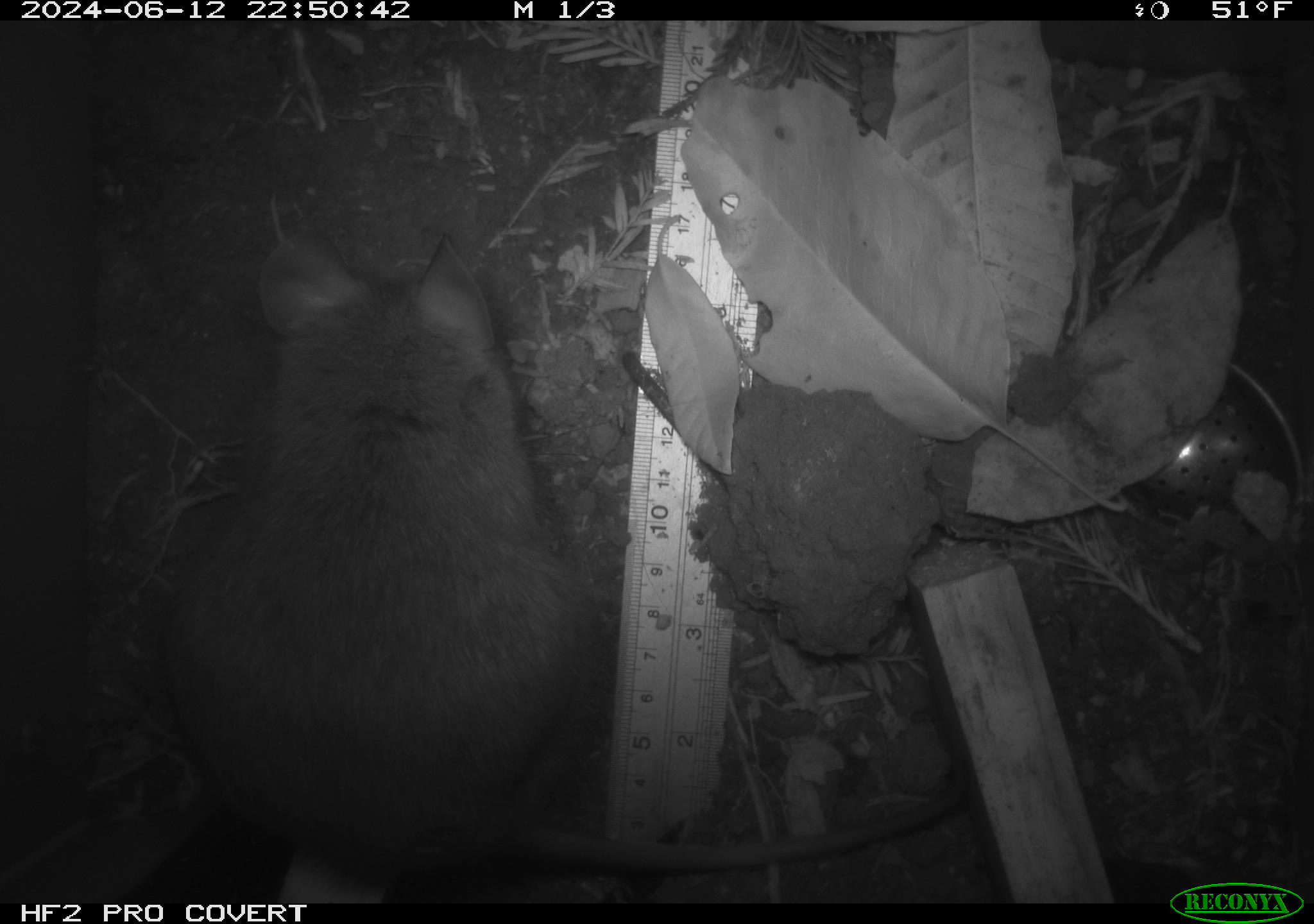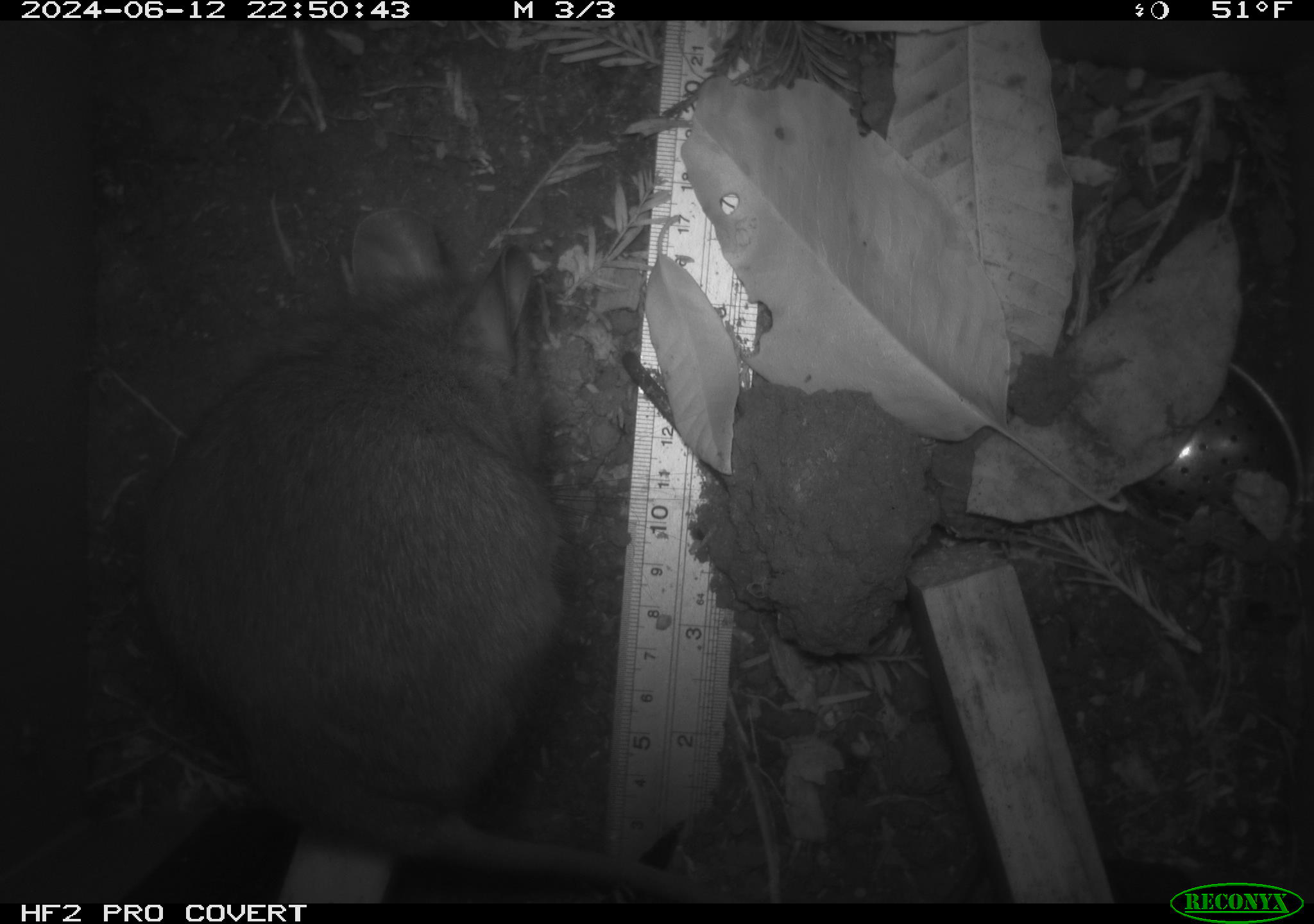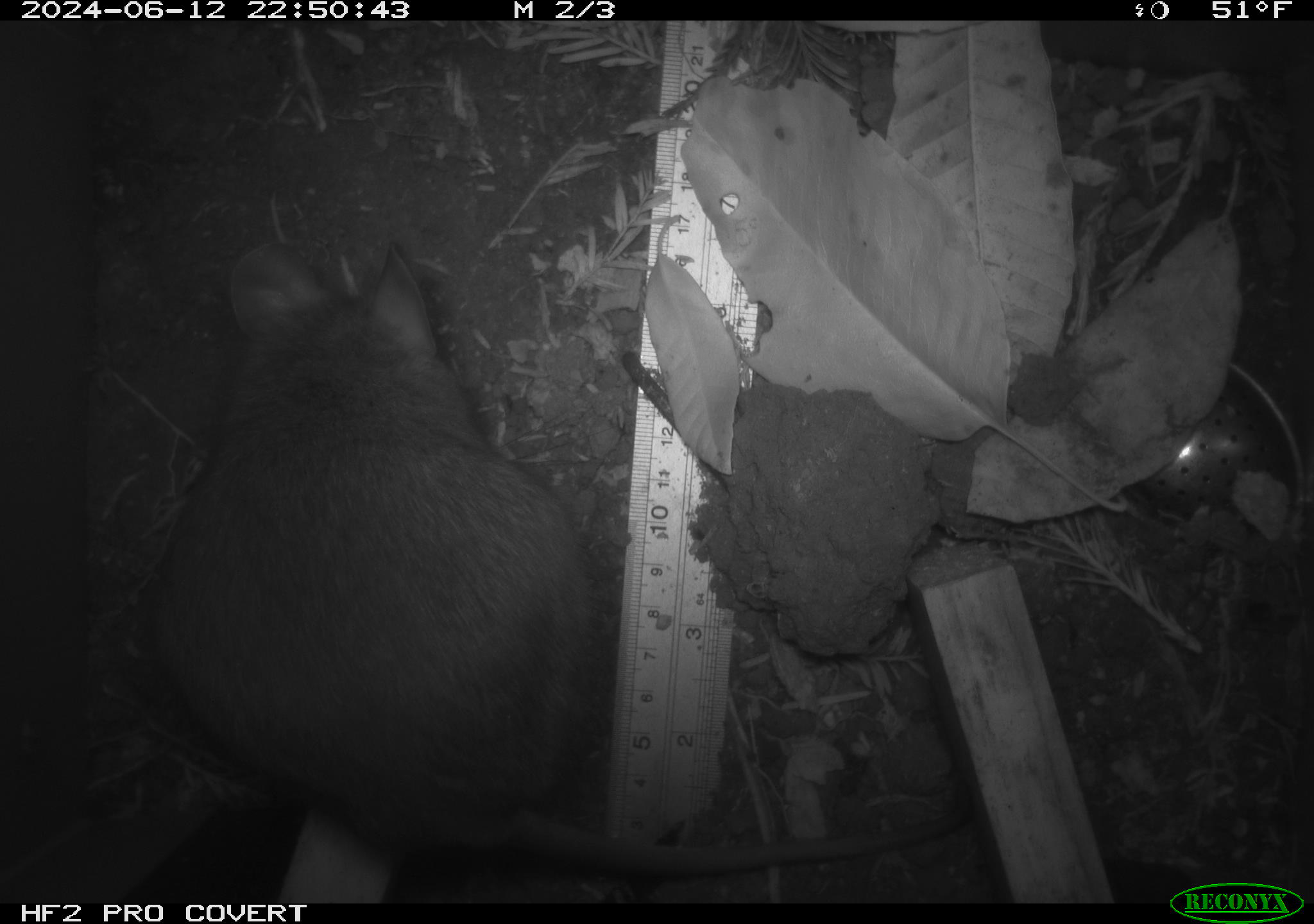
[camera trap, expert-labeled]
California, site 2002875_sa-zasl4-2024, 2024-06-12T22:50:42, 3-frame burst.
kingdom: Animalia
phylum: Chordata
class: Mammalia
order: Rodentia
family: Cricetidae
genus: Neotoma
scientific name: Neotoma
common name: pack rat or woodrat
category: neotoma species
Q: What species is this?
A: Neotoma species (pack rat or woodrat) (Neotoma).